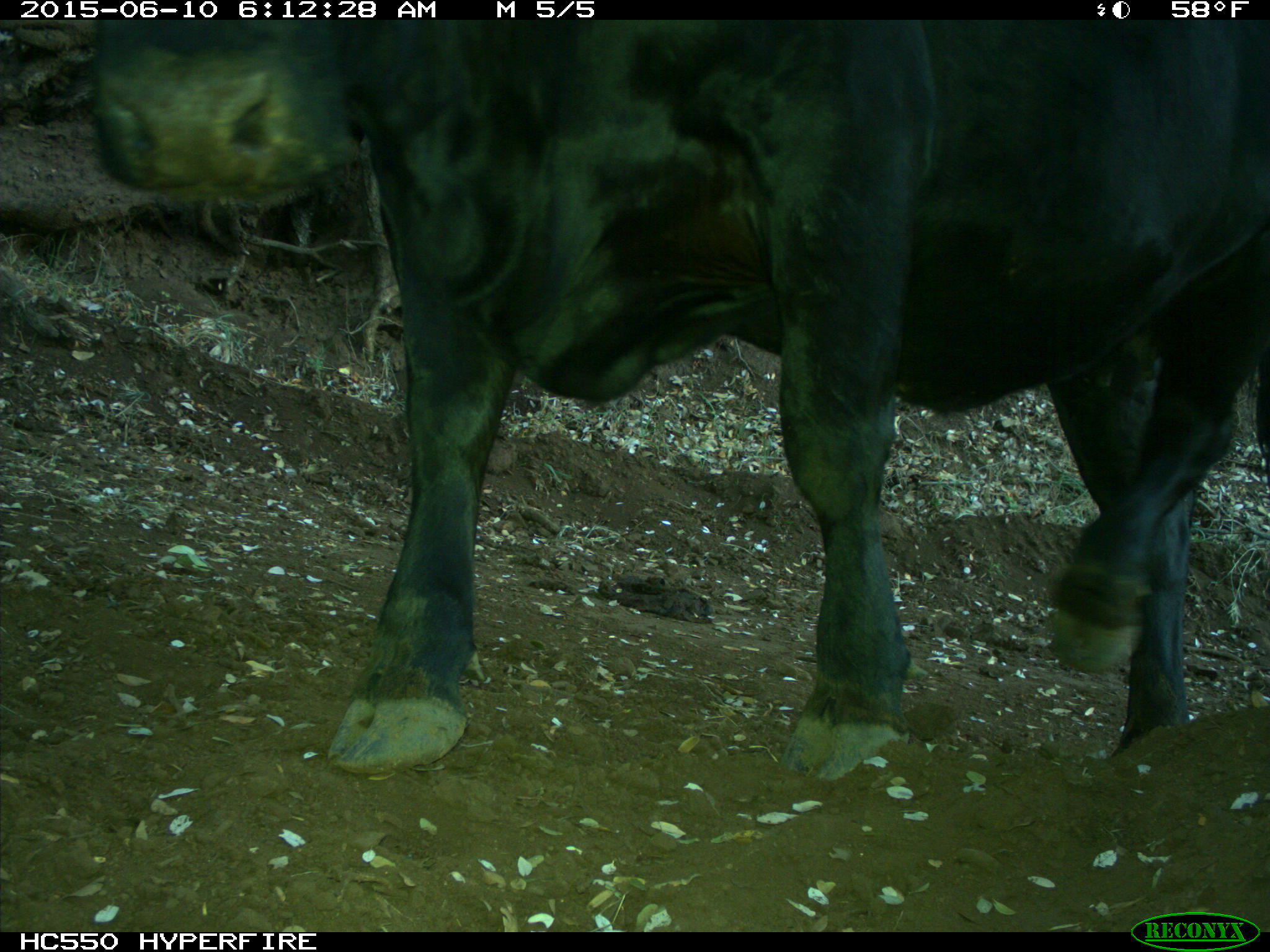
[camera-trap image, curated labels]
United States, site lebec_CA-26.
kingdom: Animalia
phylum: Chordata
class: Mammalia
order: Artiodactyla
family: Bovidae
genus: Bos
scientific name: Bos taurus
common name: domestic cow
Bos taurus (domestic cow).